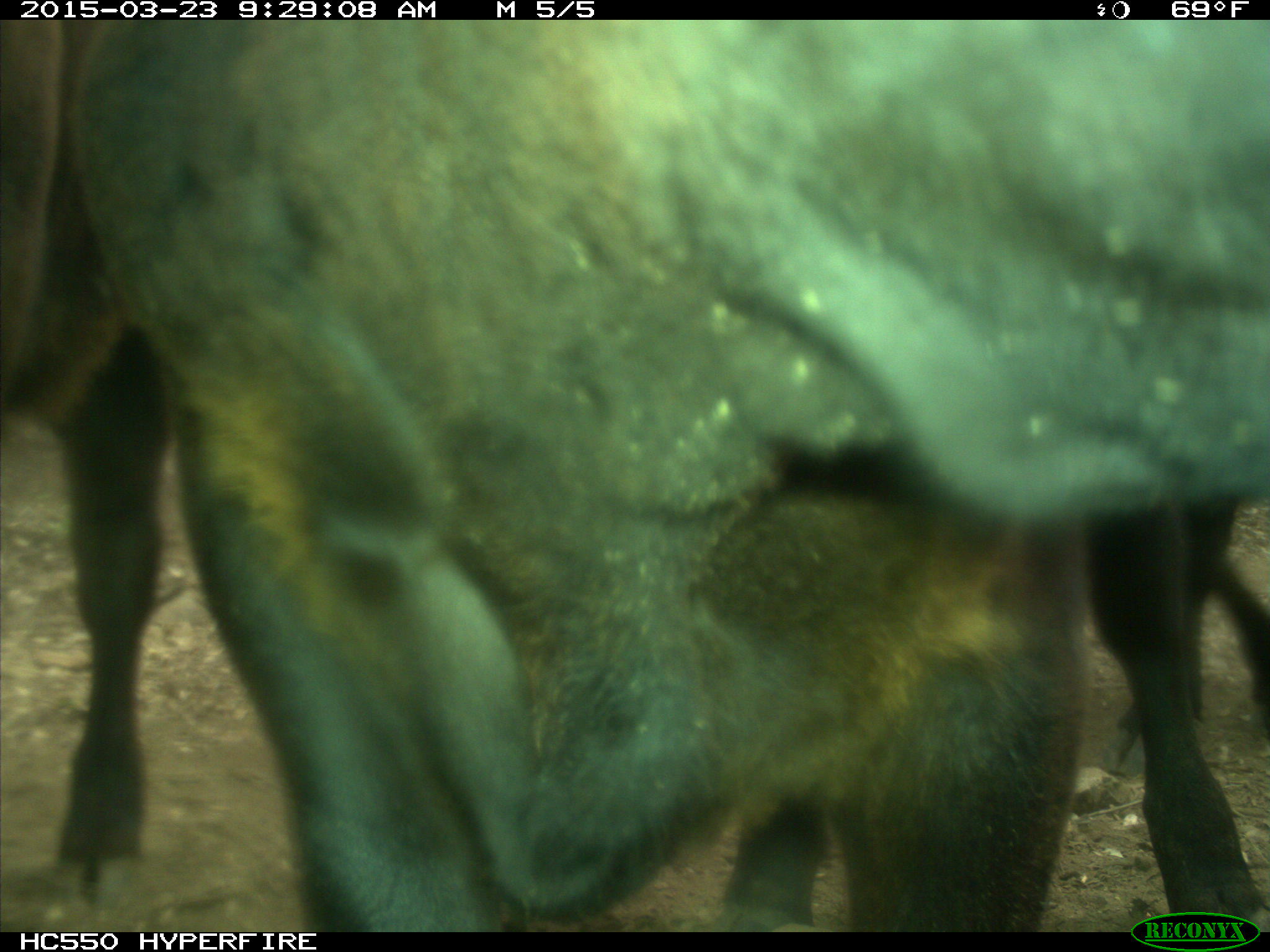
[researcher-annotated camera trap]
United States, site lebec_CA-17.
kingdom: Animalia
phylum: Chordata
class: Mammalia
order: Artiodactyla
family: Bovidae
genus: Bos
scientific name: Bos taurus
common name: domestic cow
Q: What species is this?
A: Bos taurus (domestic cow).